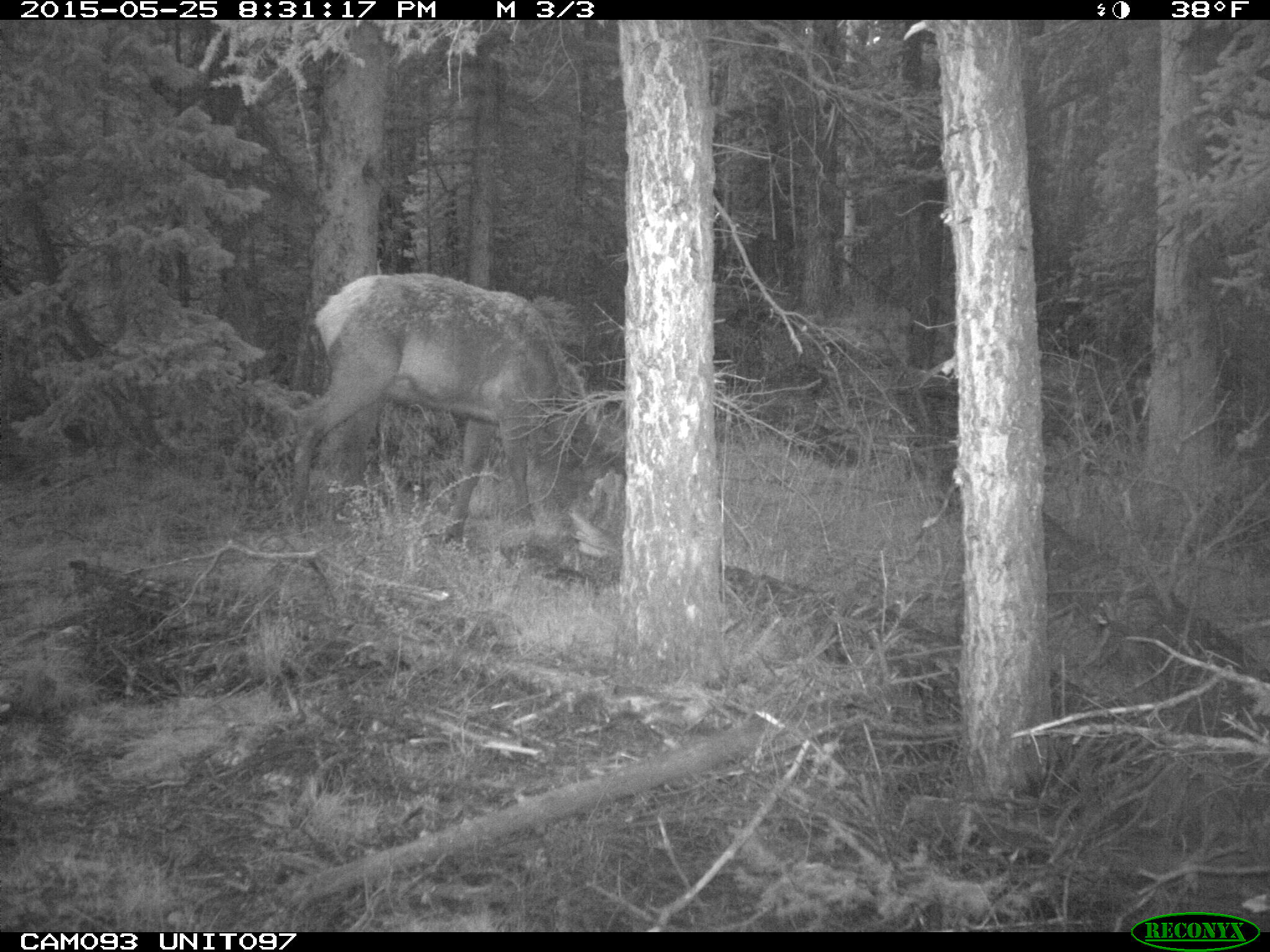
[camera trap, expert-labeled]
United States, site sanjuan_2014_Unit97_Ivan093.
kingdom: Animalia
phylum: Chordata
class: Mammalia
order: Artiodactyla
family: Cervidae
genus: Cervus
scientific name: Cervus elaphus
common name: red deer